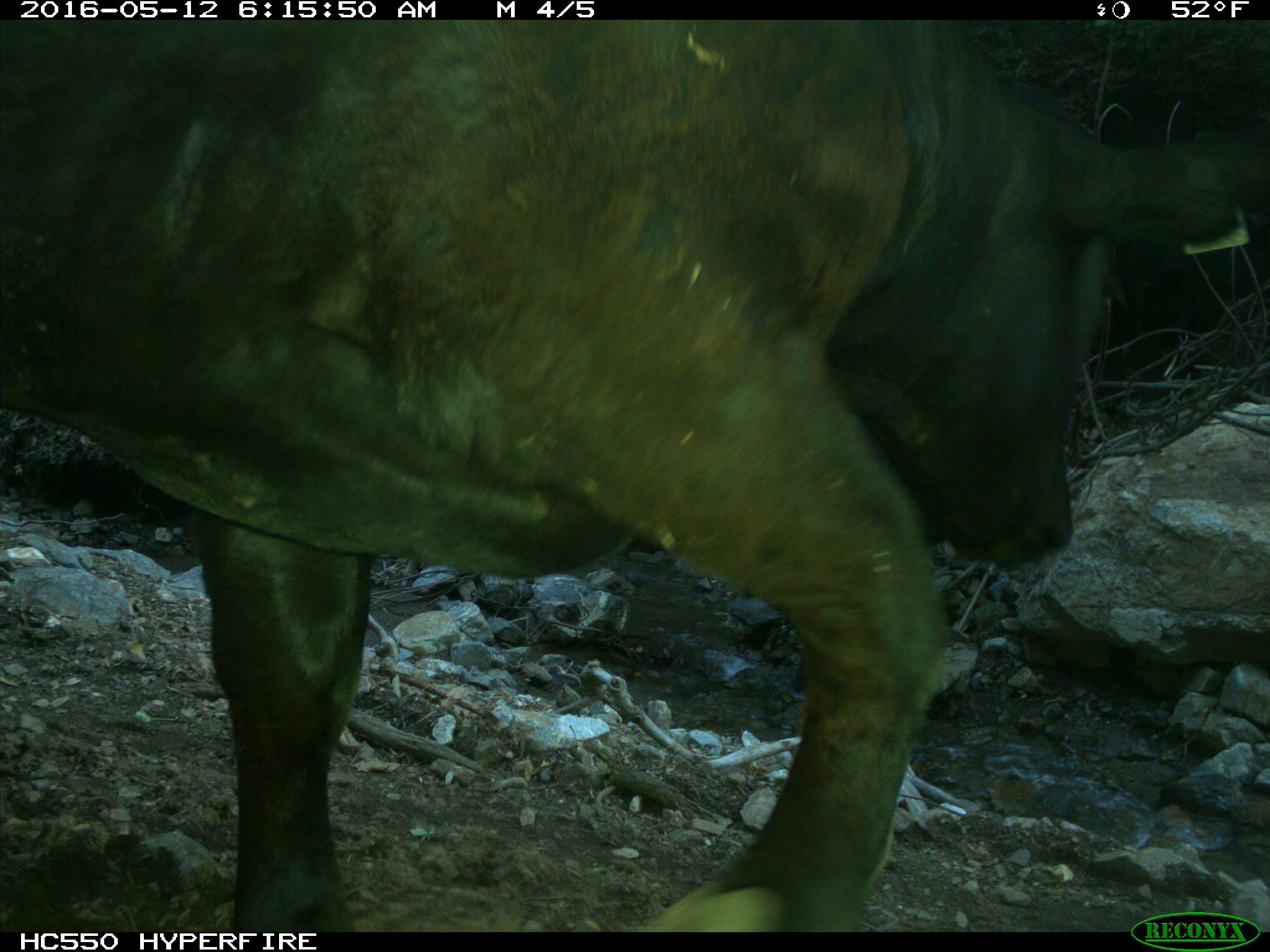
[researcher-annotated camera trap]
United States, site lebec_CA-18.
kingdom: Animalia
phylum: Chordata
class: Mammalia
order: Artiodactyla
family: Bovidae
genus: Bos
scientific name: Bos taurus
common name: domestic cow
Bos taurus (domestic cow).